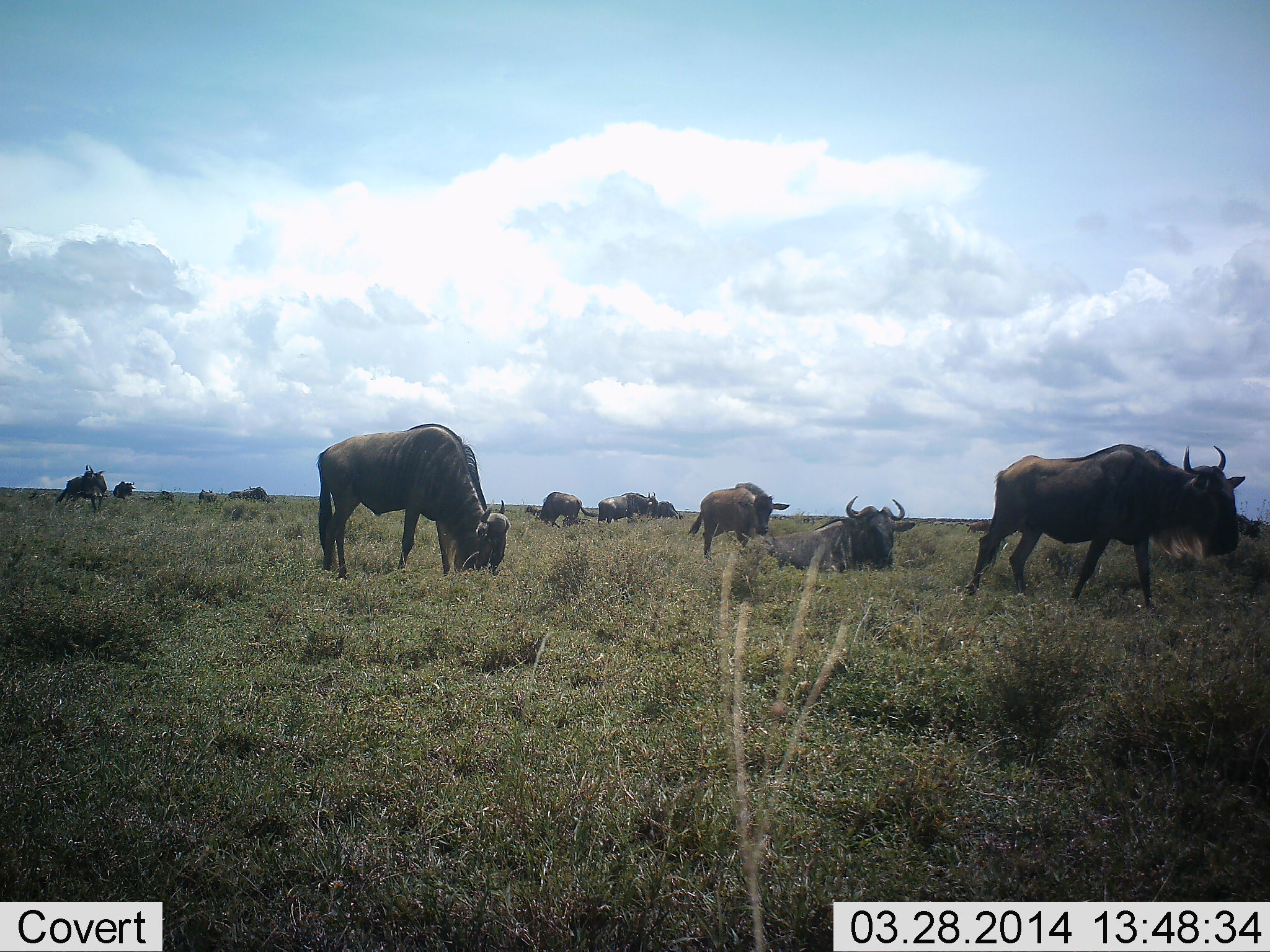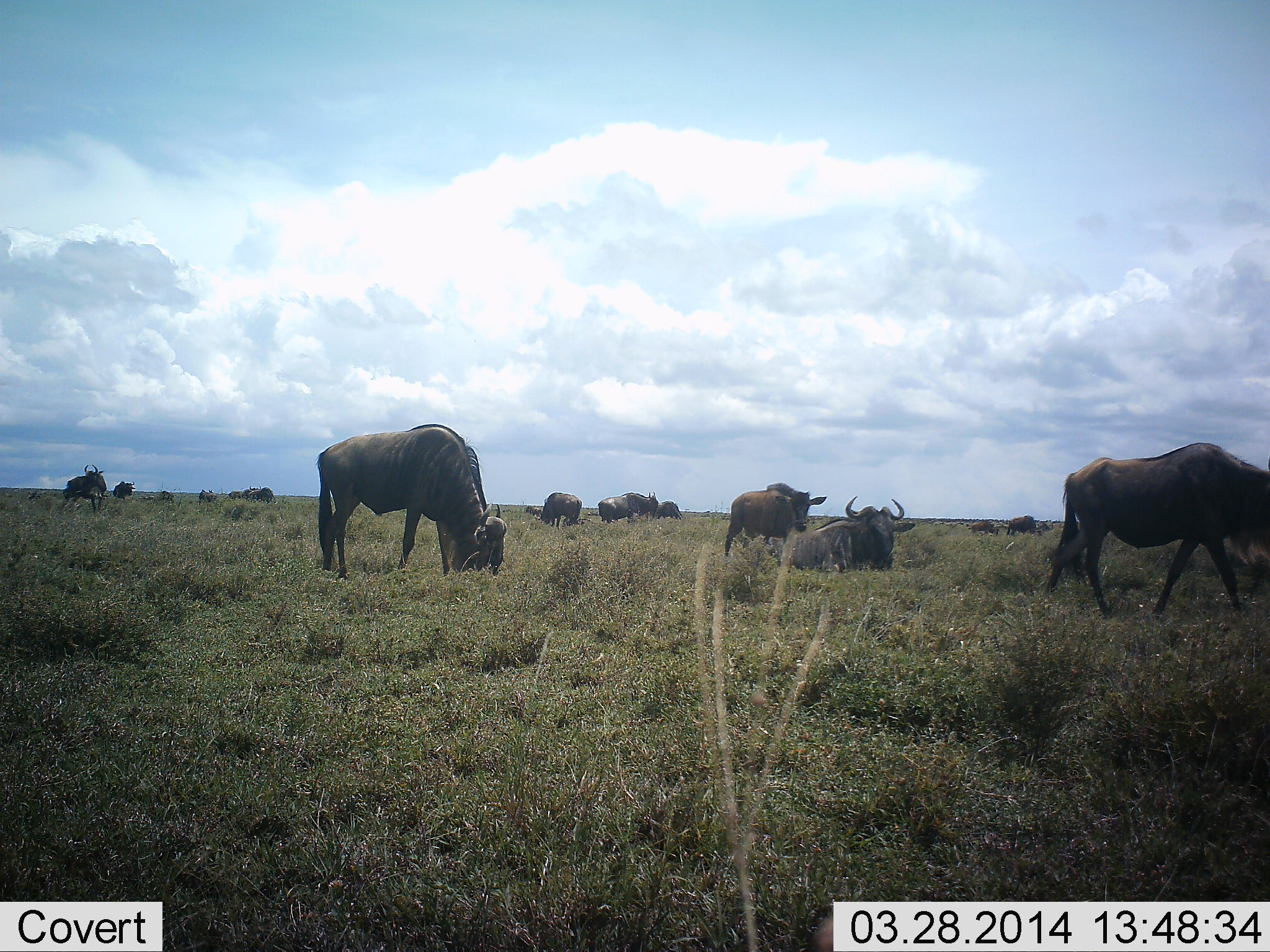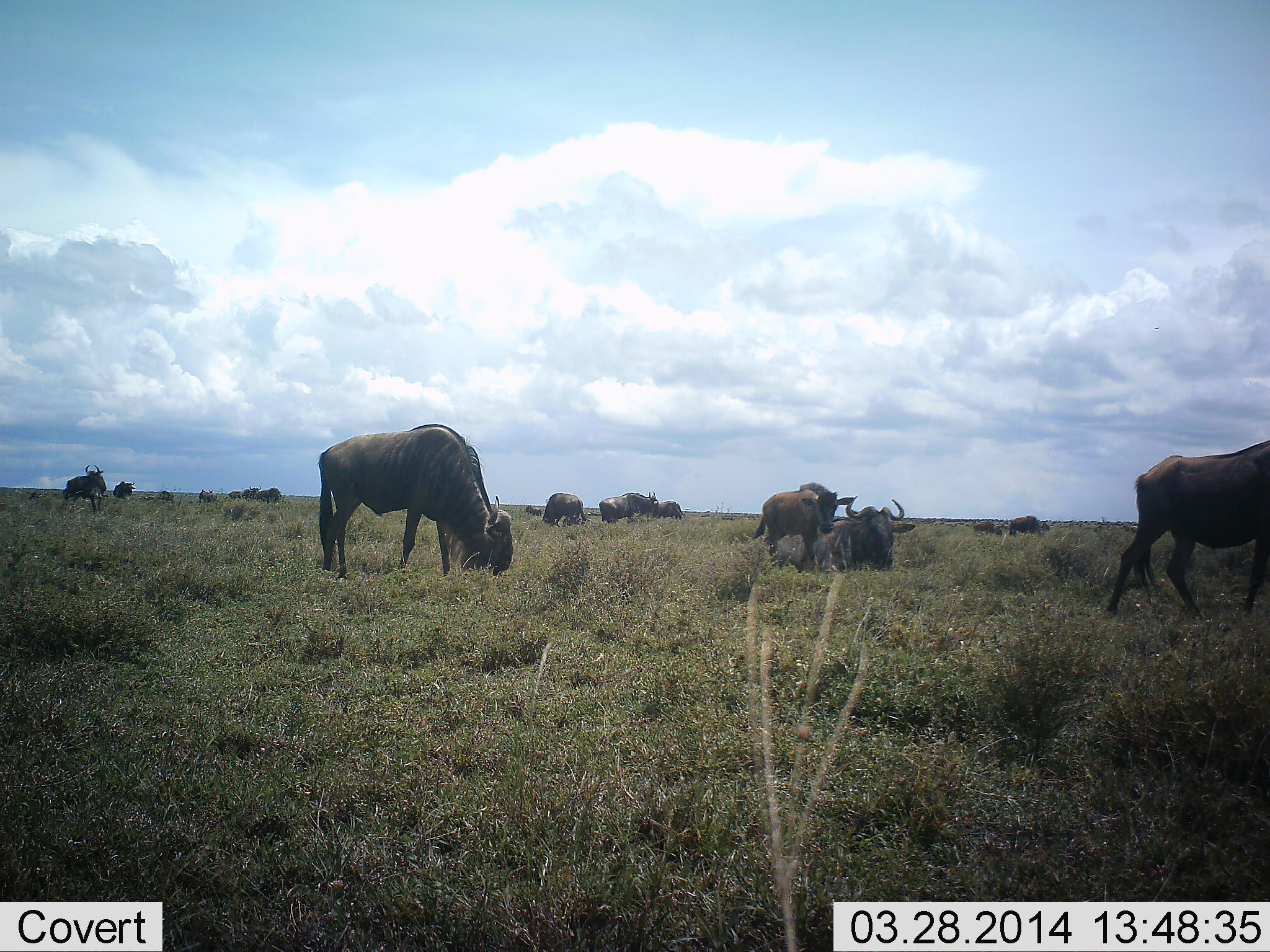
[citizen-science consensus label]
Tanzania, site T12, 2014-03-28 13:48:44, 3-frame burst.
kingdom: Animalia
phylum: Chordata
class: Mammalia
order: Artiodactyla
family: Bovidae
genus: Connochaetes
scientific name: Connochaetes taurinus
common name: blue wildebeest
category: wildebeest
Wildebeest (blue wildebeest) (Connochaetes taurinus), count 11-50. Behavior (volunteer vote fractions): standing 50%, resting 100%, moving 60%, interacting 0%. Young present (vote fraction): 20%. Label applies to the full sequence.